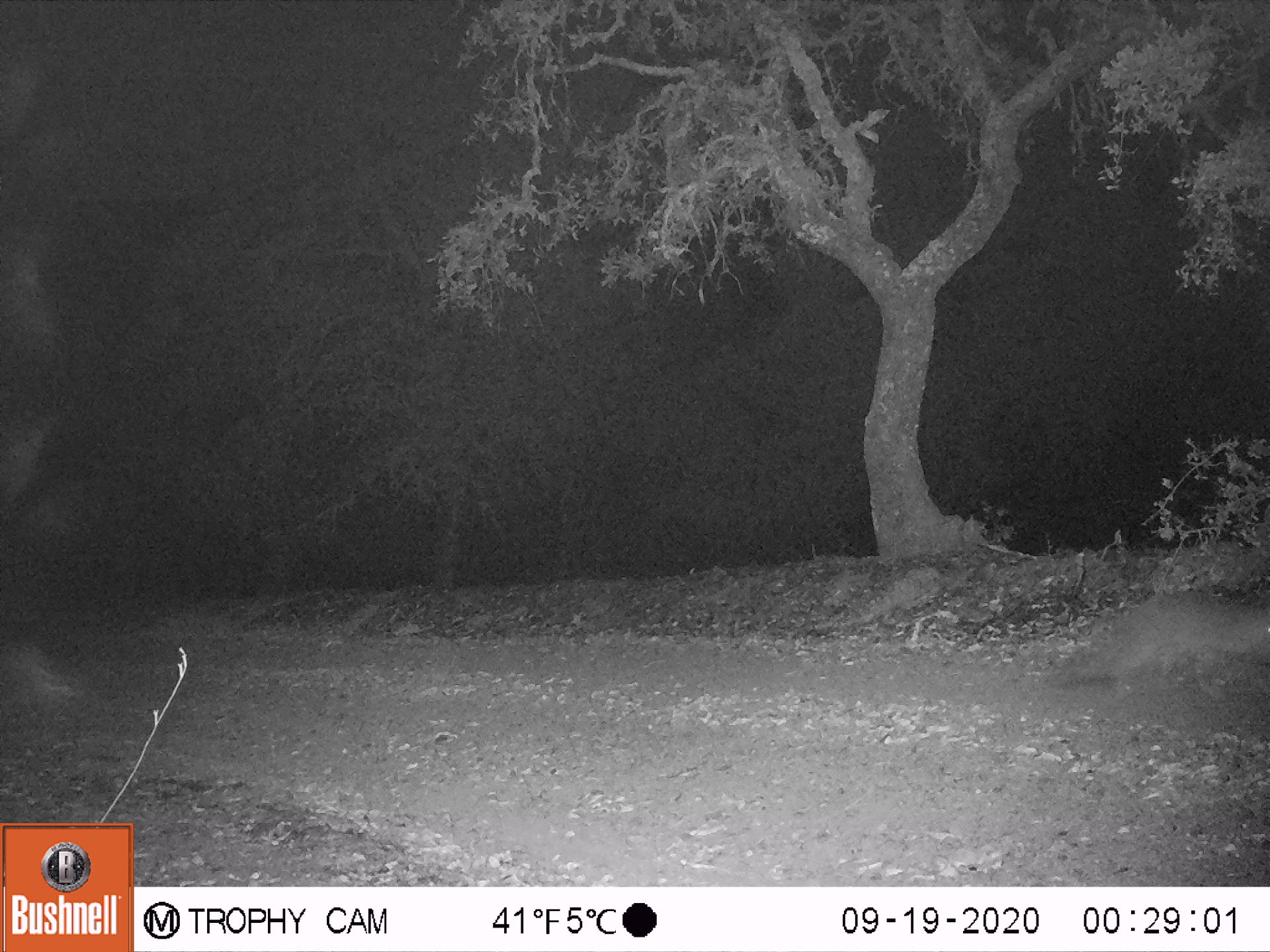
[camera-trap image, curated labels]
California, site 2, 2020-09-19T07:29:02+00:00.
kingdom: Animalia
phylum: Chordata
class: Mammalia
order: Carnivora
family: Canidae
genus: Urocyon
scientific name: Urocyon cinereoargenteus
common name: gray fox